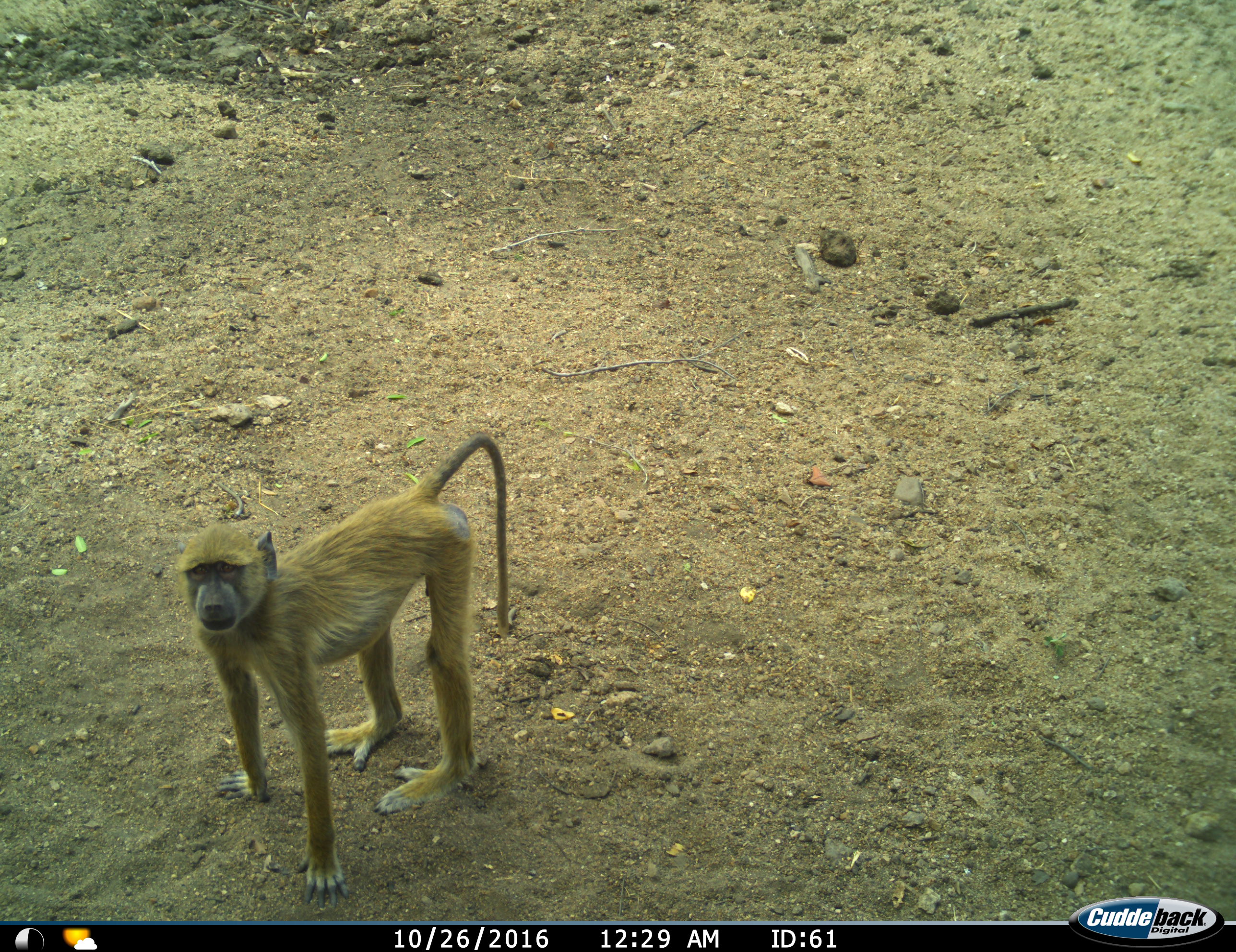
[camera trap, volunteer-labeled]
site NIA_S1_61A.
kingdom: Animalia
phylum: Chordata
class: Mammalia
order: Primates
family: Cercopithecidae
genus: Papio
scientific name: Papio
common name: baboon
Baboon (Papio), count 1. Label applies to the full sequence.